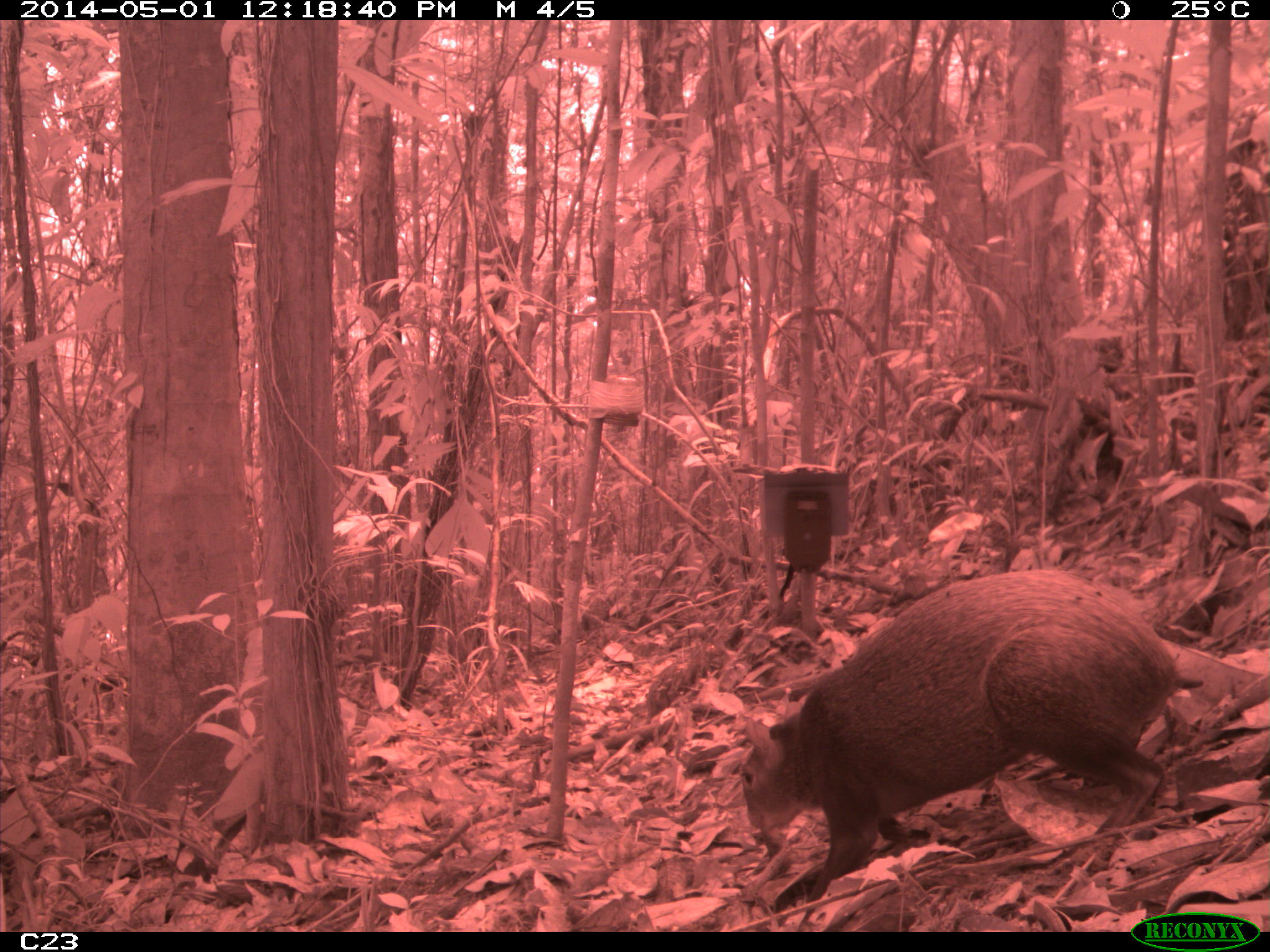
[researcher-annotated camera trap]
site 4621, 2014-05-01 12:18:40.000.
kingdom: Animalia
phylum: Chordata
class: Mammalia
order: Rodentia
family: Dasyproctidae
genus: Dasyprocta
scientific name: Dasyprocta leporina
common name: red-rumped agouti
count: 1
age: adult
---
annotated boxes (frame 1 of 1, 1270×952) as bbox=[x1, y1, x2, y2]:
dasyprocta leporina: bbox=[735, 571, 1204, 901]